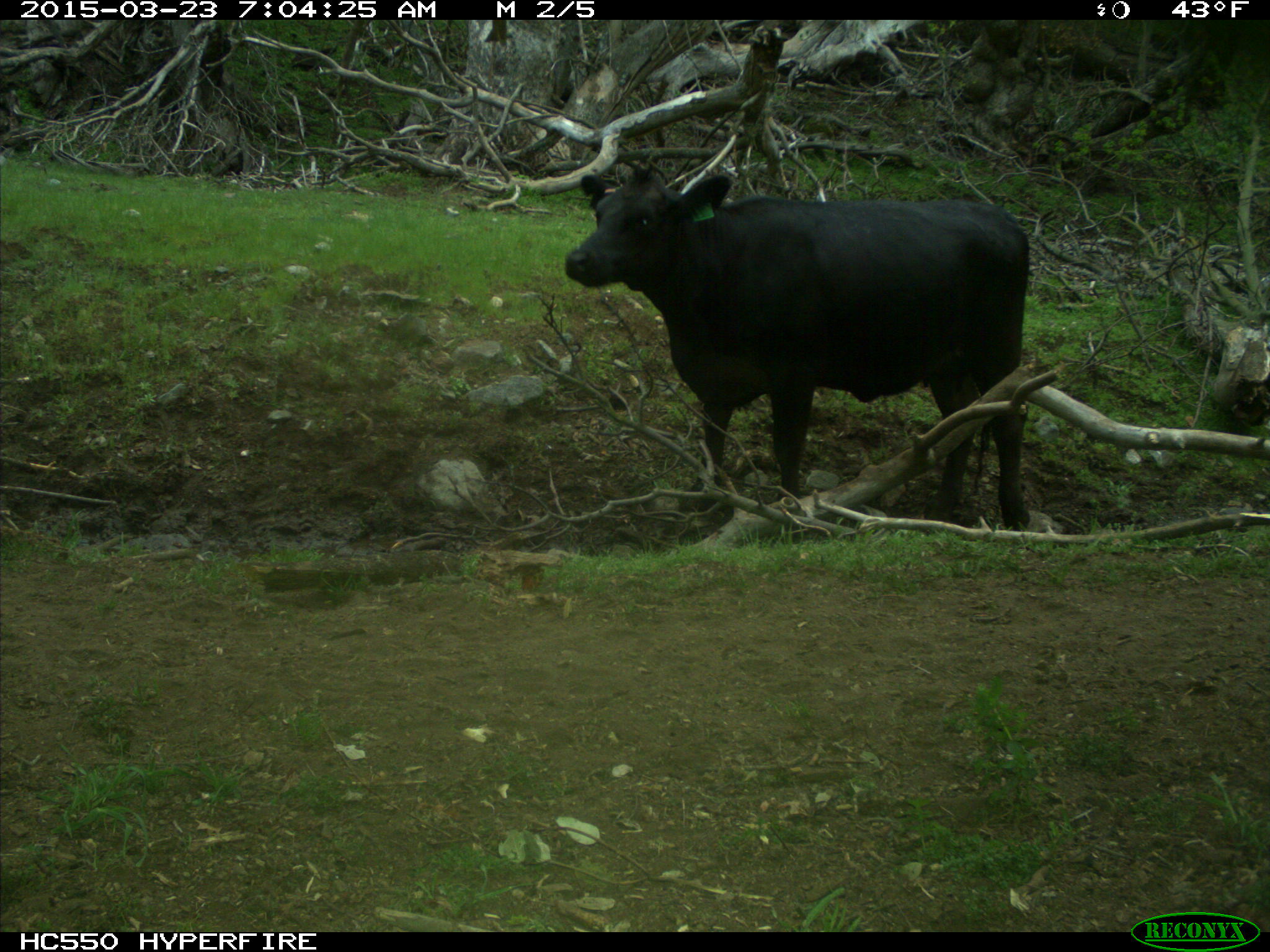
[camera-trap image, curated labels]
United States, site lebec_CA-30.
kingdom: Animalia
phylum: Chordata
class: Mammalia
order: Artiodactyla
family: Bovidae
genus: Bos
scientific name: Bos taurus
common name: domestic cow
Bos taurus (domestic cow).